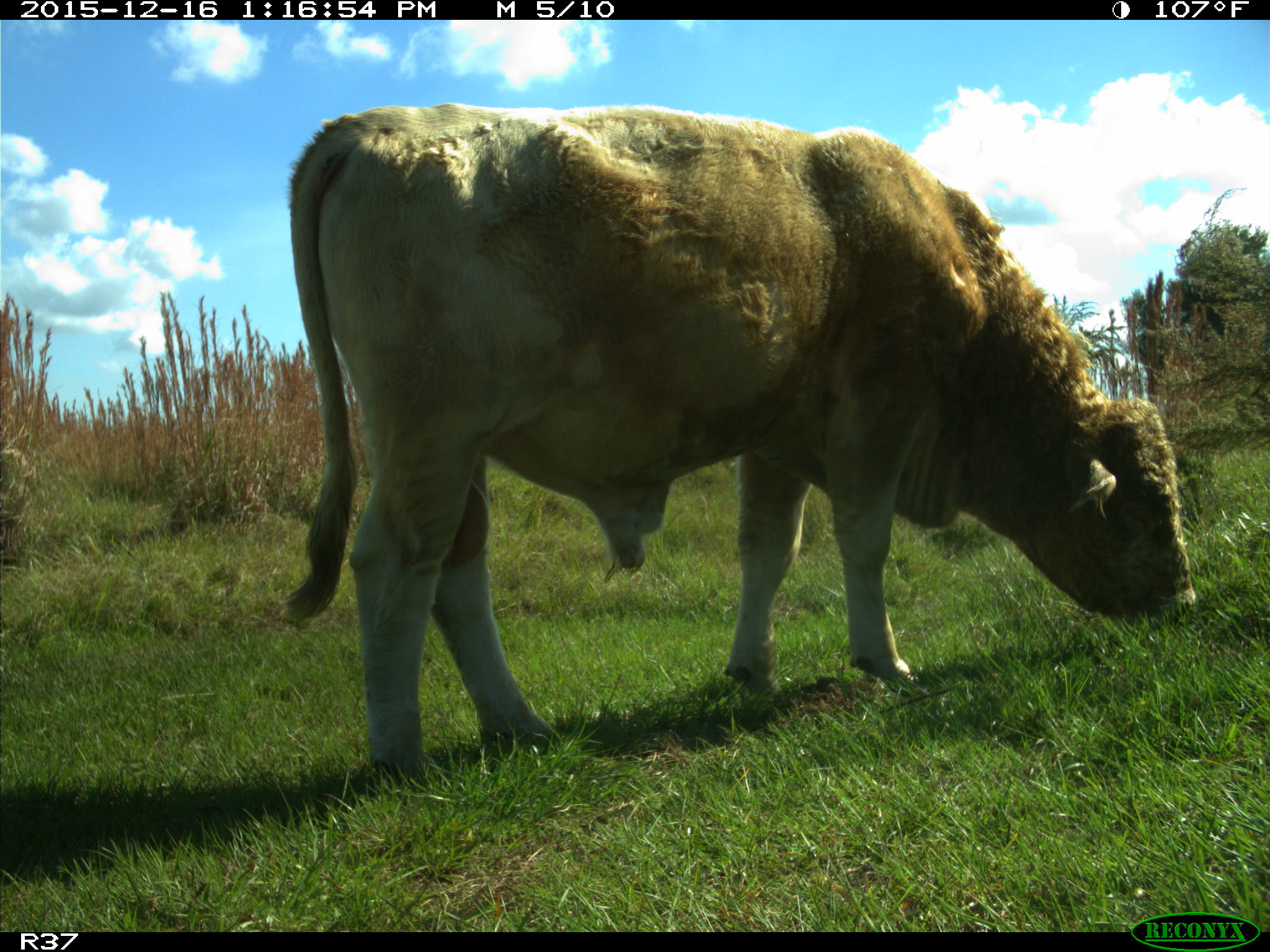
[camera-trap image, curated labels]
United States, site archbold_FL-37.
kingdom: Animalia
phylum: Chordata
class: Mammalia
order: Artiodactyla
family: Bovidae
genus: Bos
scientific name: Bos taurus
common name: domestic cow